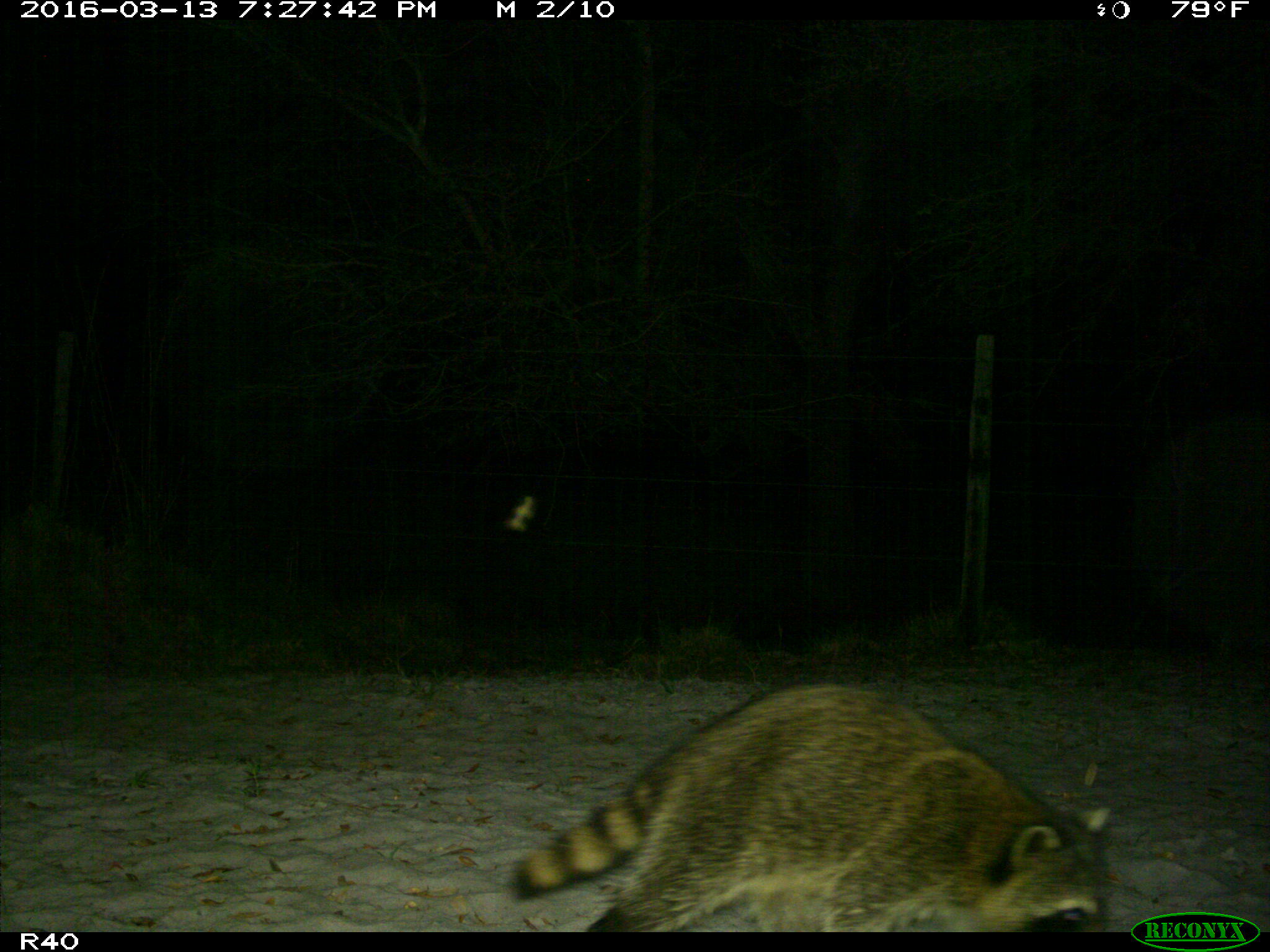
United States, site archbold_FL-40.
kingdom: Animalia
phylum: Chordata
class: Mammalia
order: Carnivora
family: Procyonidae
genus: Procyon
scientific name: Procyon lotor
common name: common raccoon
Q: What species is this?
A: Procyon lotor (common raccoon).